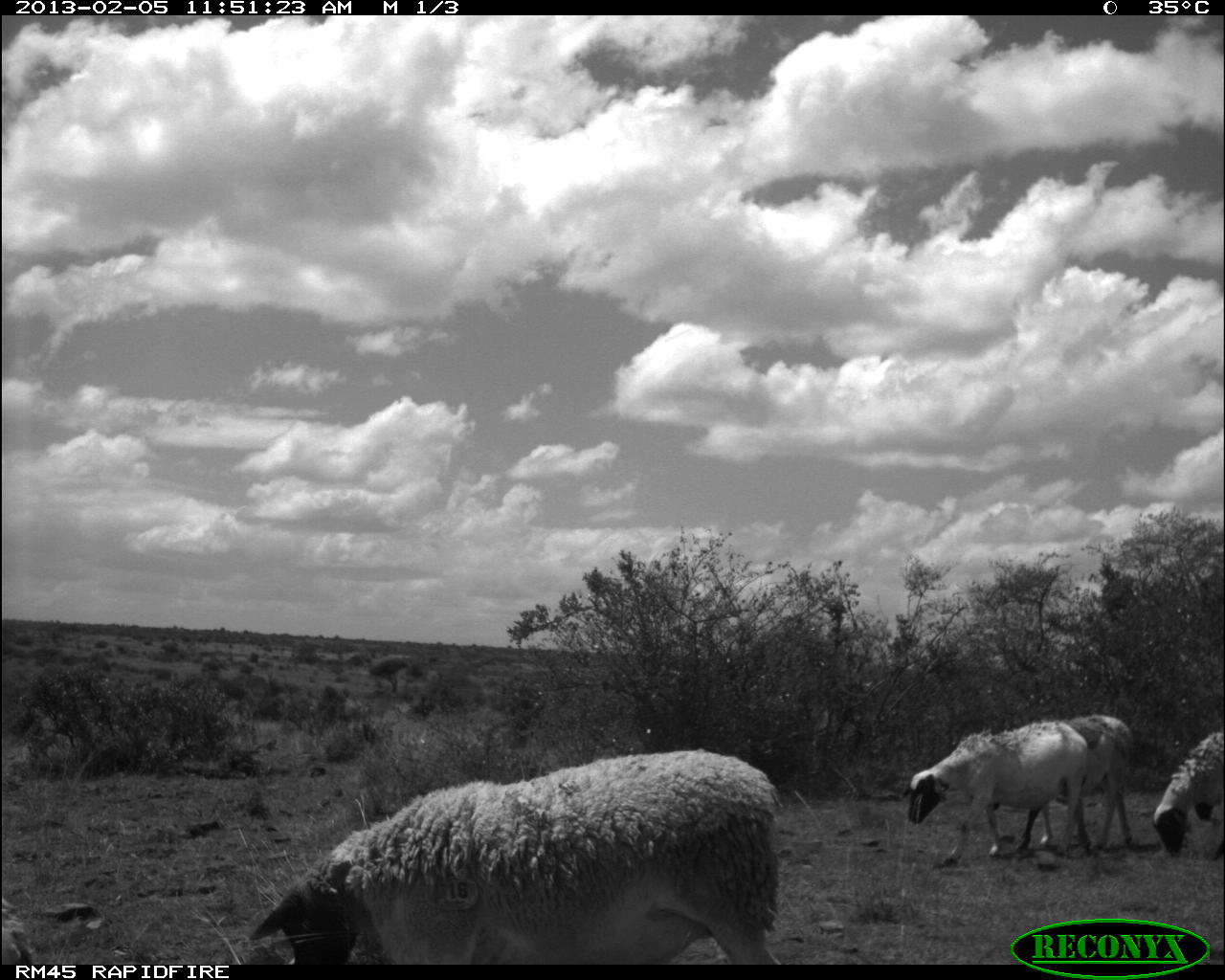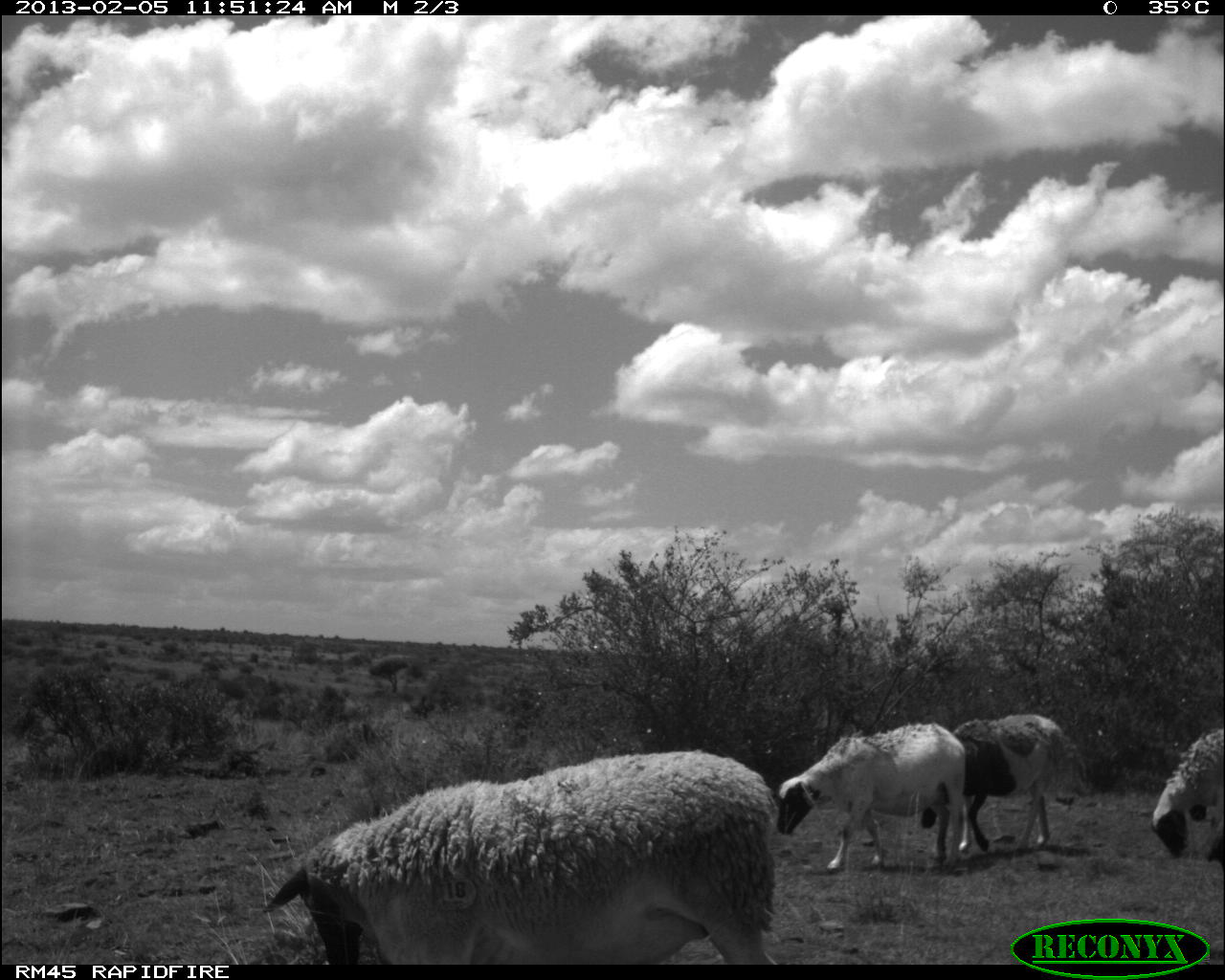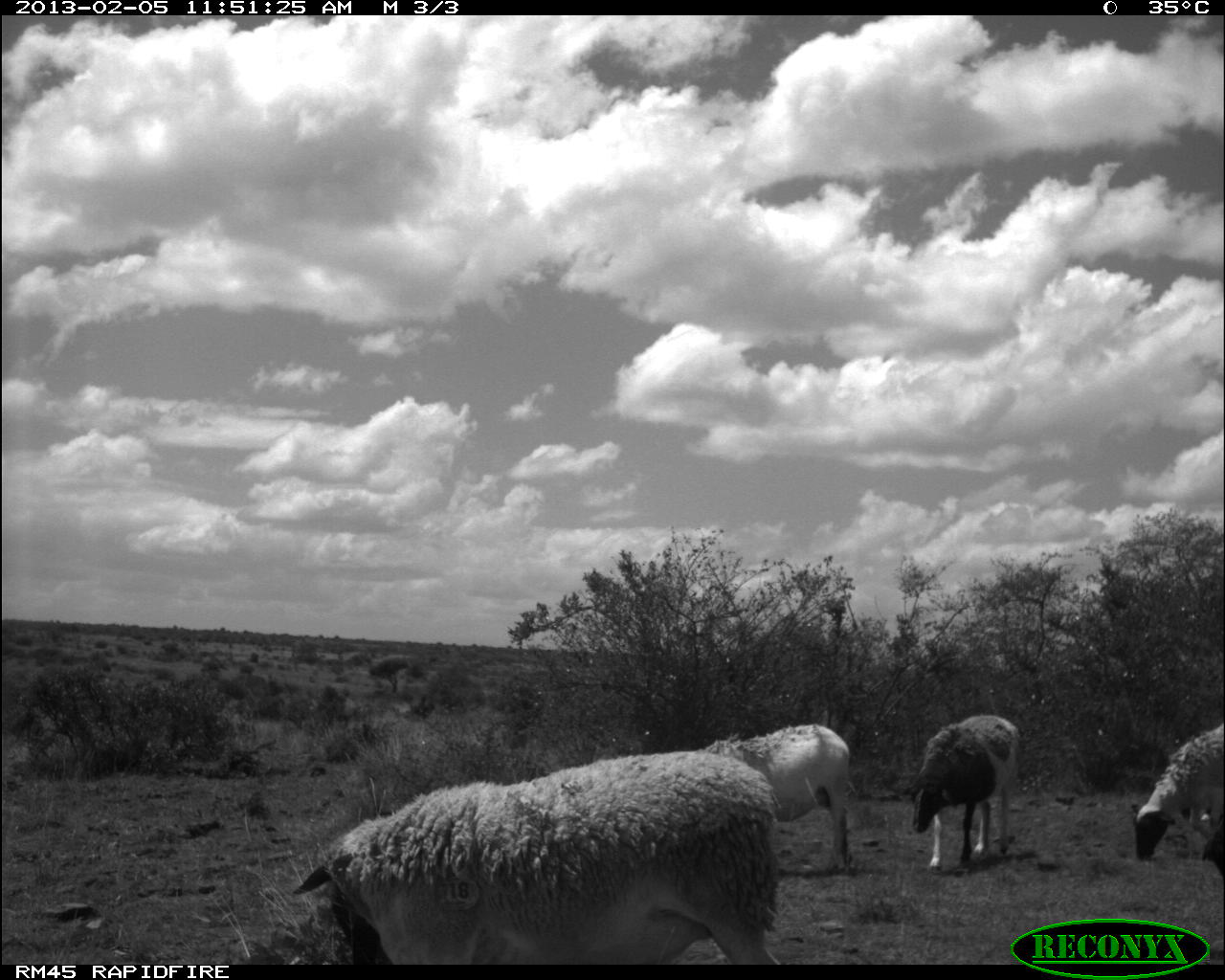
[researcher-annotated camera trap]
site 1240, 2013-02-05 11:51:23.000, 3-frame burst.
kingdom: Animalia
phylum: Chordata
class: Mammalia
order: Artiodactyla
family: Bovidae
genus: Ovis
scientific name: Ovis aries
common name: domestic sheep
Ovis aries (domestic sheep), count 5.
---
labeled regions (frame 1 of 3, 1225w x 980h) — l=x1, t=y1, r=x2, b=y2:
ovis aries: l=246, t=747, r=785, b=964; l=904, t=720, r=1092, b=864; l=992, t=710, r=1138, b=846; l=1153, t=726, r=1225, b=858; l=0, t=897, r=32, b=961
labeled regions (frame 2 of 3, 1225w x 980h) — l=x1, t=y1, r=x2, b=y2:
ovis aries: l=264, t=748, r=779, b=963; l=775, t=720, r=967, b=875; l=919, t=711, r=1069, b=858; l=1150, t=722, r=1225, b=866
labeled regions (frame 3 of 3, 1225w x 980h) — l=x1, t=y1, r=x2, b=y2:
ovis aries: l=289, t=748, r=783, b=962; l=693, t=722, r=853, b=873; l=905, t=712, r=1019, b=872; l=1129, t=717, r=1224, b=863